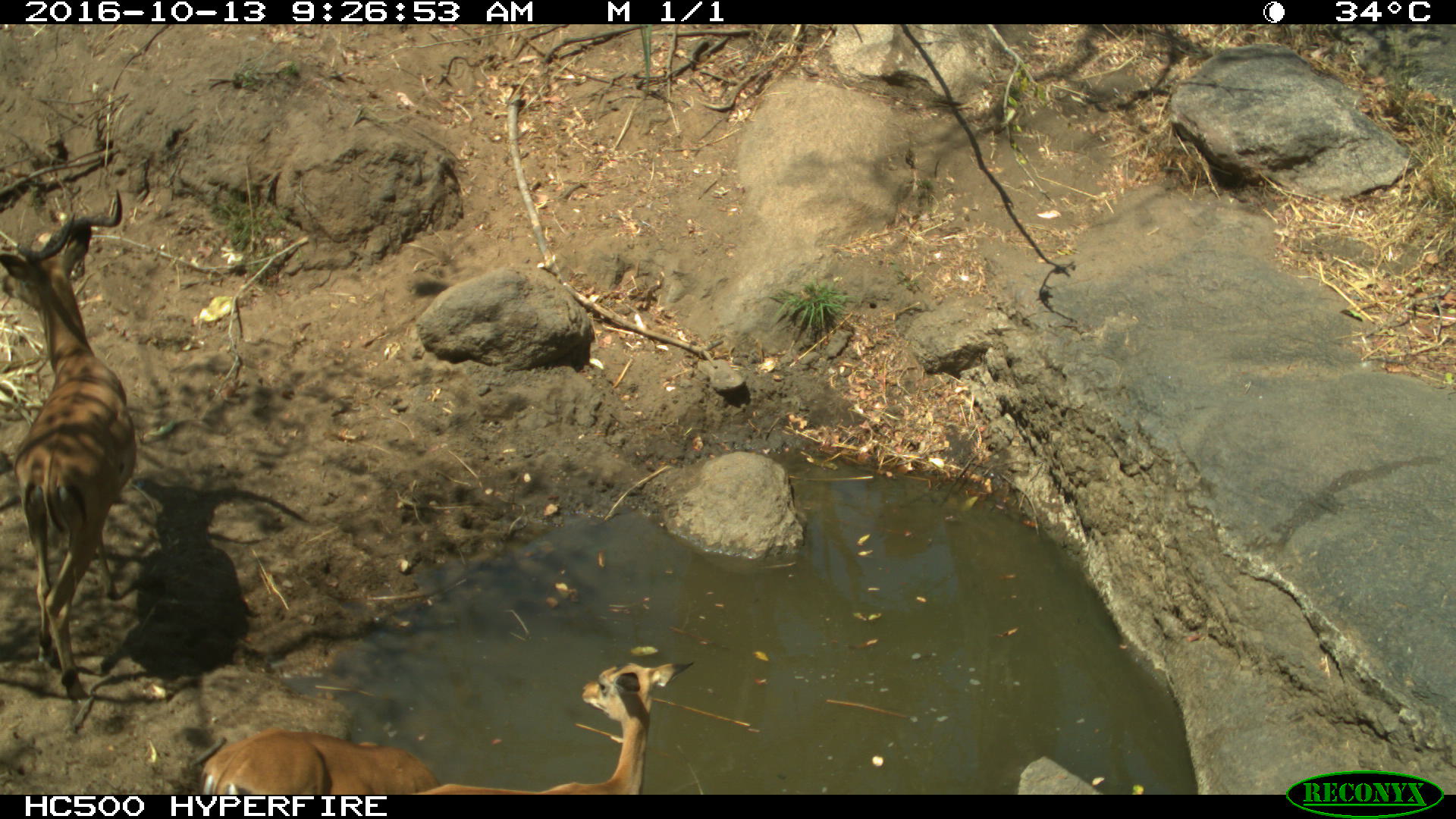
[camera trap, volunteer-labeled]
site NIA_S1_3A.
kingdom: Animalia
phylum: Chordata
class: Mammalia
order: Artiodactyla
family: Bovidae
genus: Aepyceros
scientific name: Aepyceros melampus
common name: impala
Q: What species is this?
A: Impala (Aepyceros melampus).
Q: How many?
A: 3.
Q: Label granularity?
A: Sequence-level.